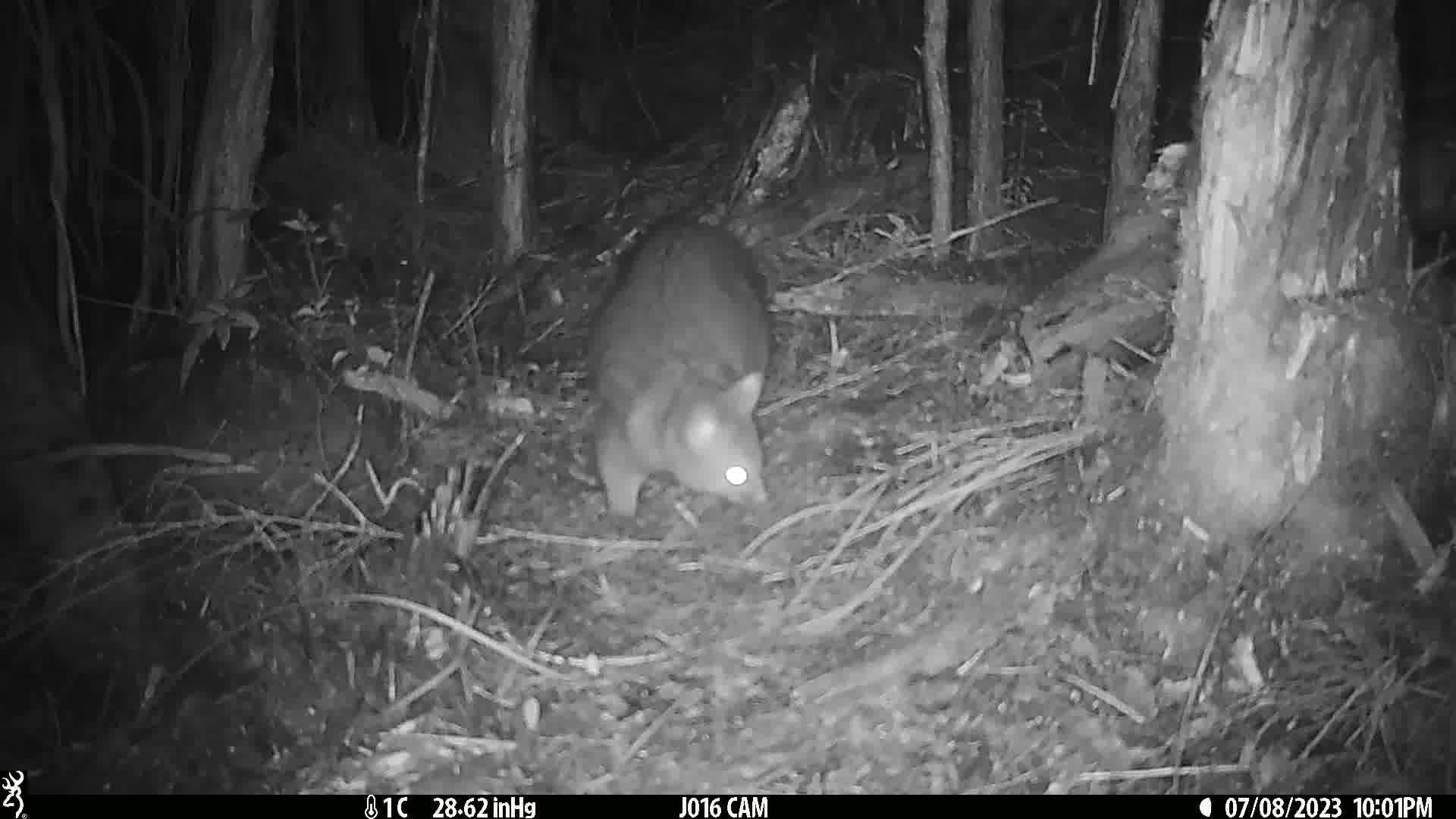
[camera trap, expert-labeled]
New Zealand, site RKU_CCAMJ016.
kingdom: Animalia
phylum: Chordata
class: Mammalia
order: Diprotodontia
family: Phalangeridae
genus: Trichosurus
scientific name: Trichosurus vulpecula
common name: common brushtail possum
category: possum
Possum (common brushtail possum) (Trichosurus vulpecula).